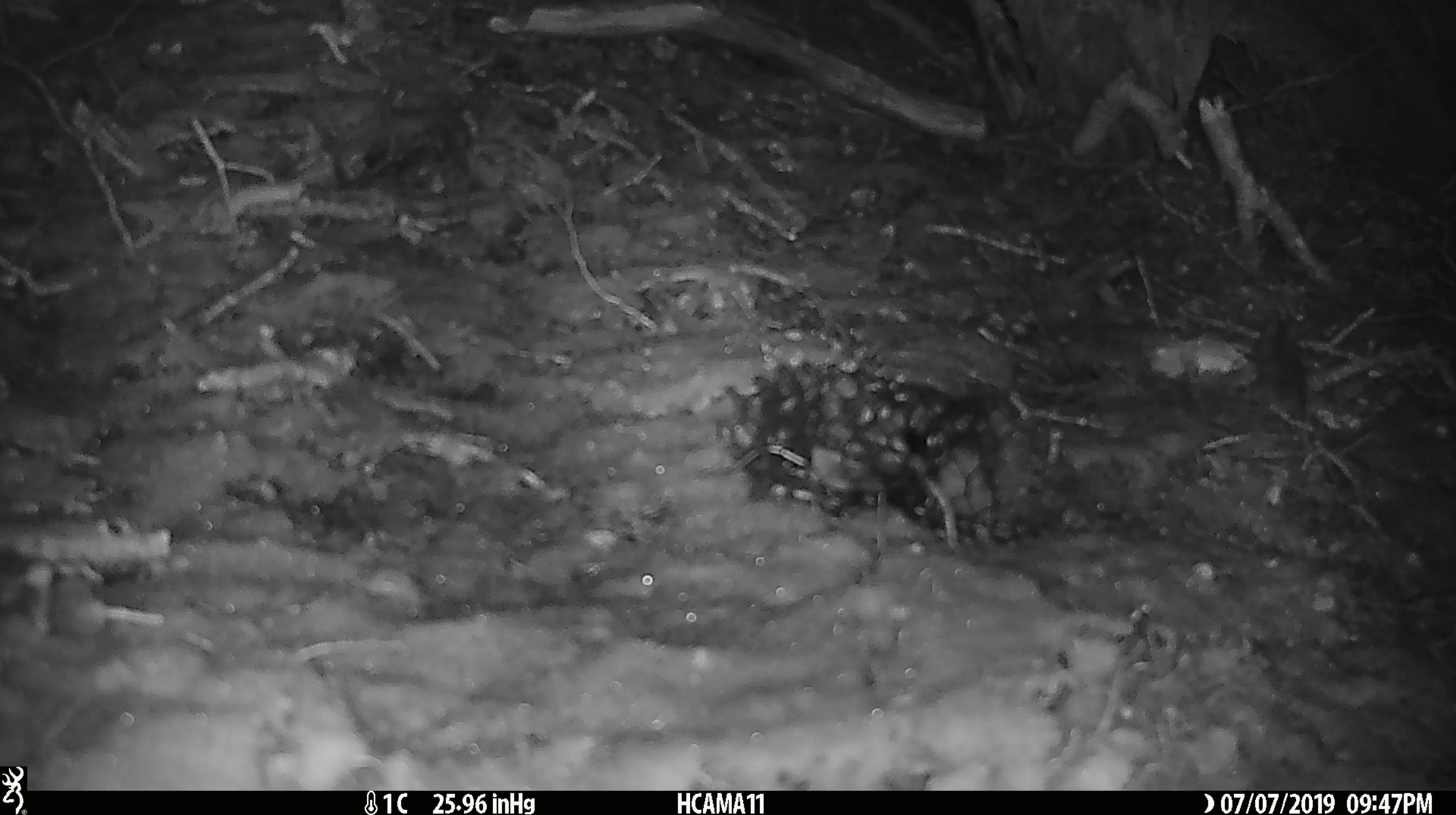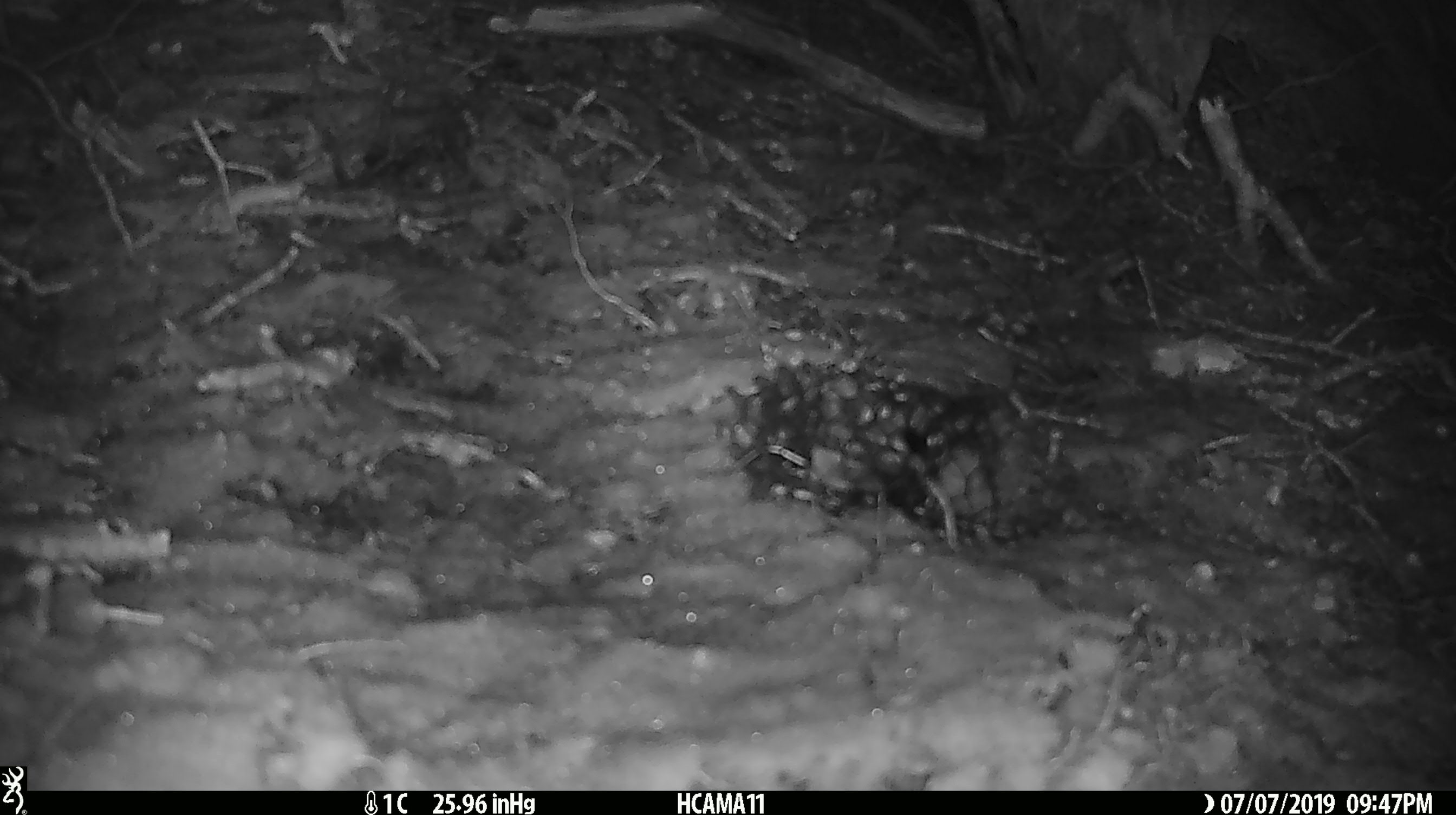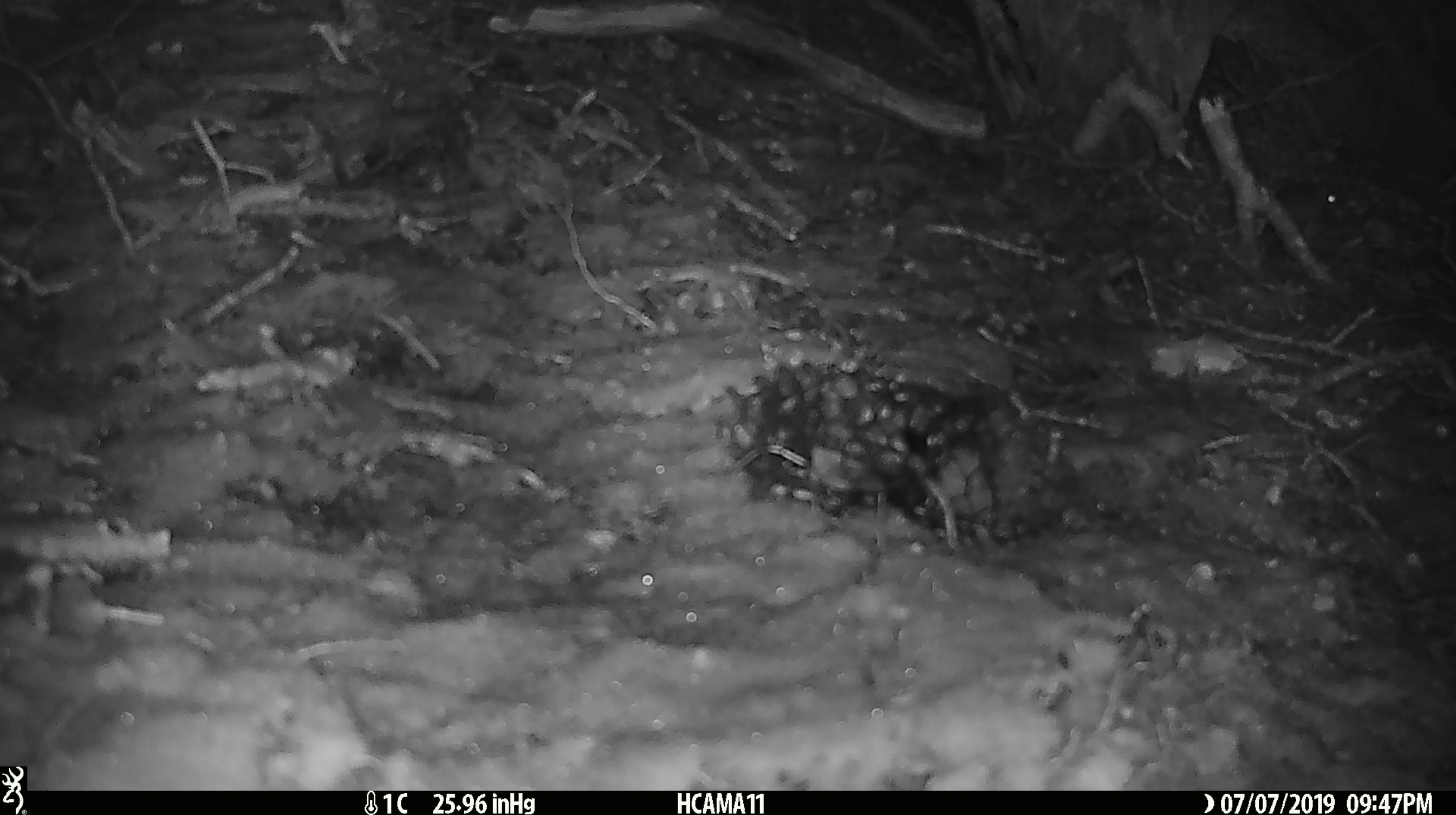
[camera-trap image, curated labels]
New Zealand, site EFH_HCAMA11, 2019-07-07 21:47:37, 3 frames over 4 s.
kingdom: Animalia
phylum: Chordata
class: Mammalia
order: Rodentia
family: Muridae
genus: Mus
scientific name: Mus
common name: mouse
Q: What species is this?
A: Mouse (Mus).